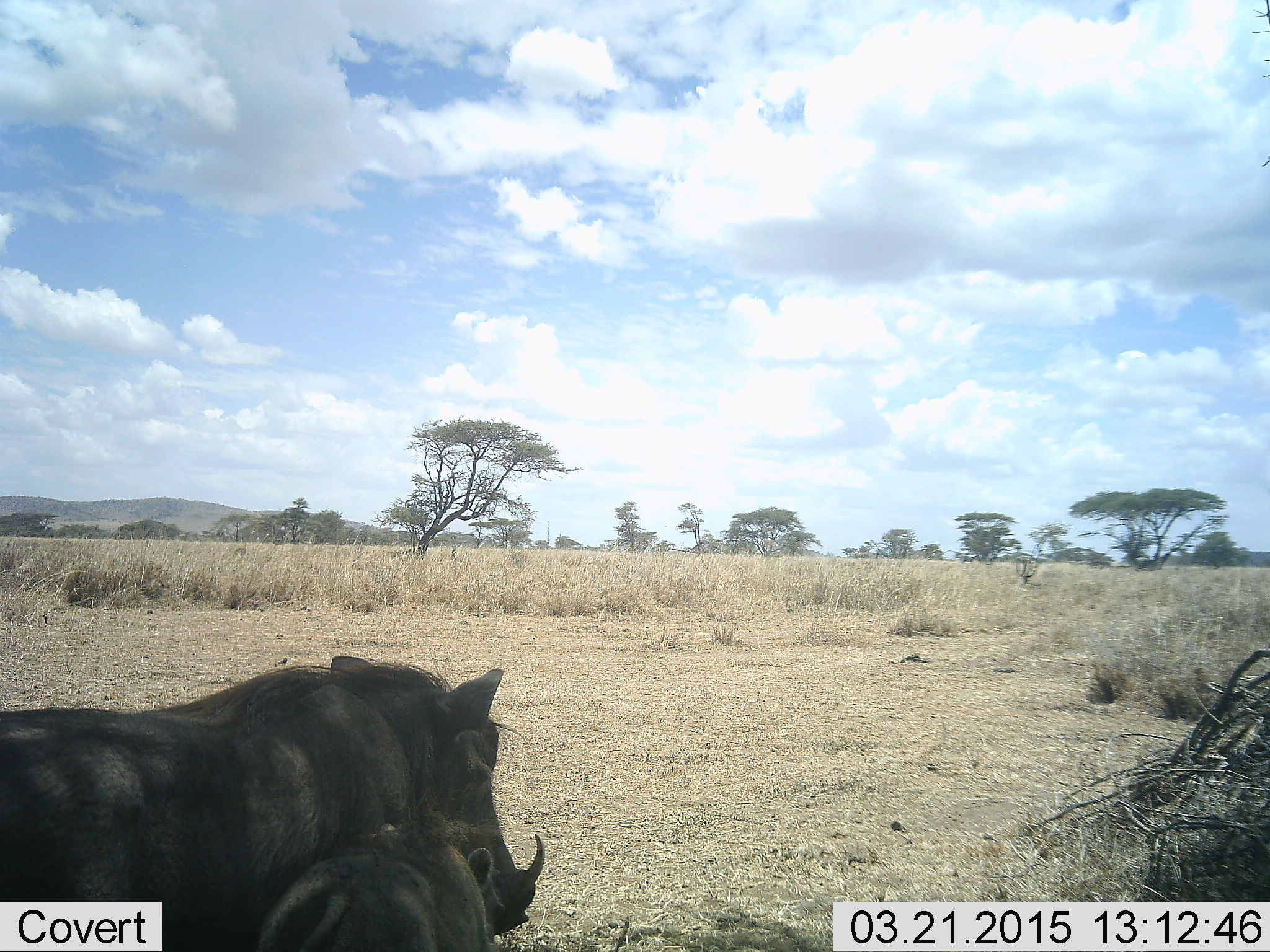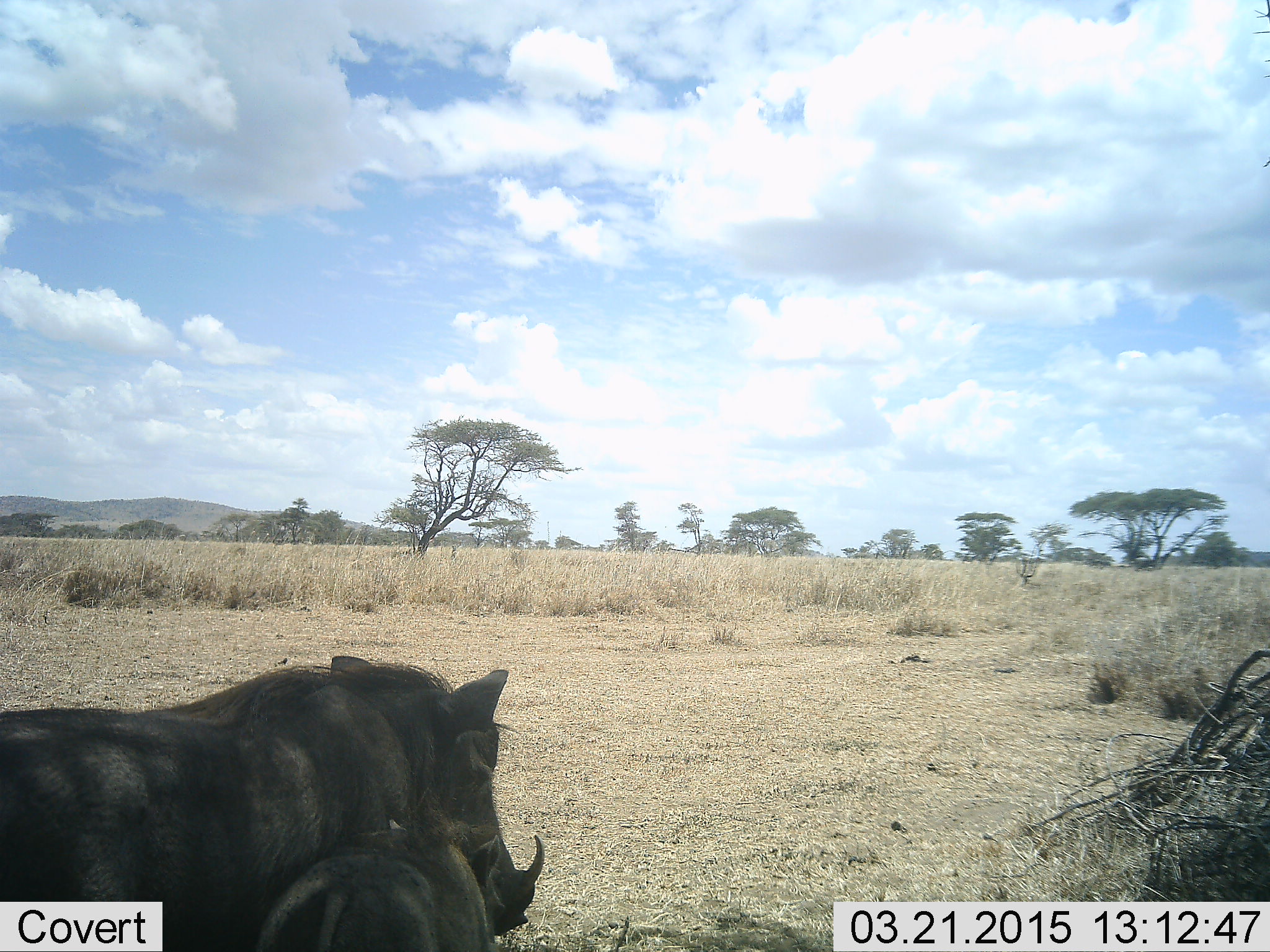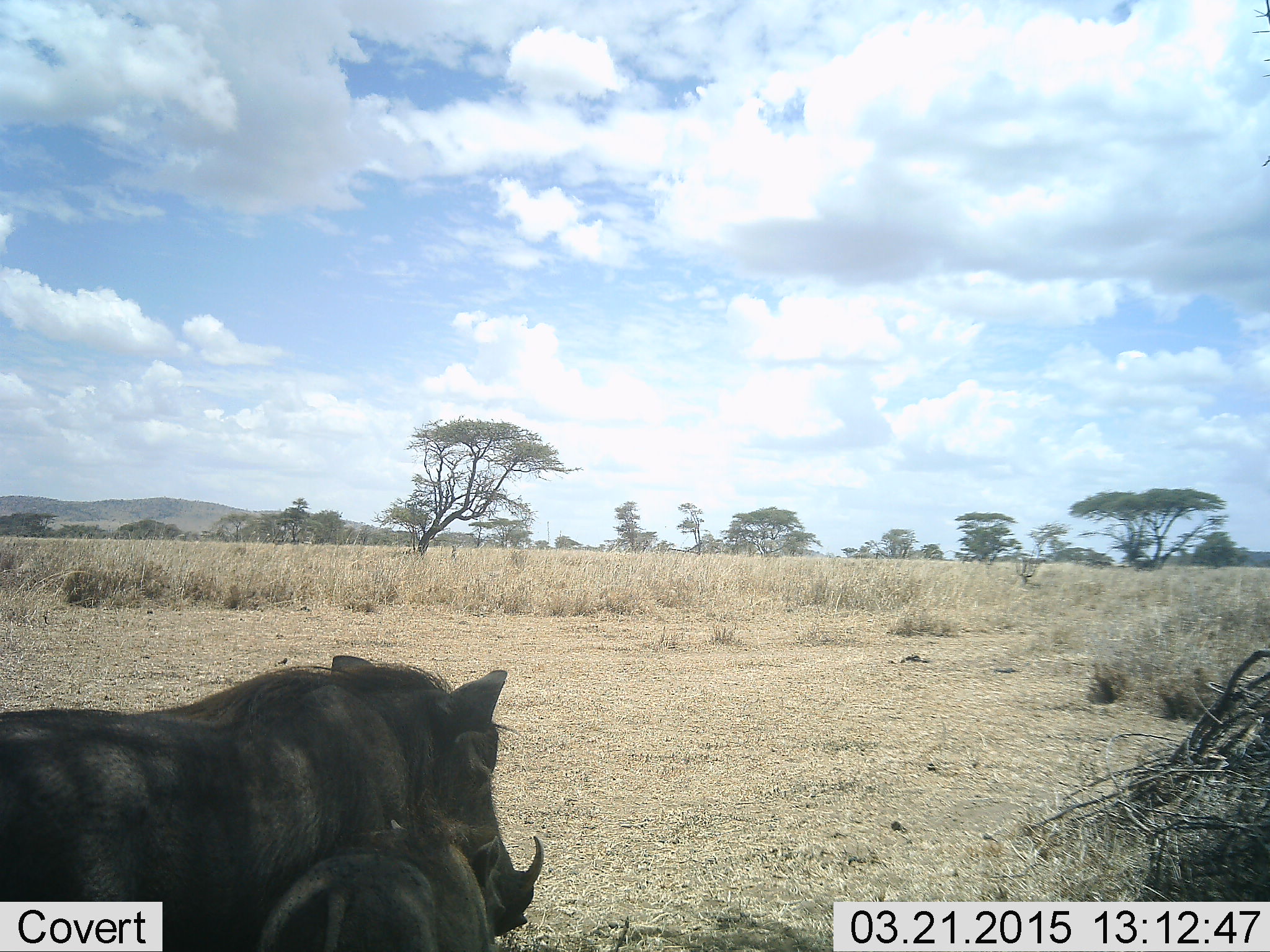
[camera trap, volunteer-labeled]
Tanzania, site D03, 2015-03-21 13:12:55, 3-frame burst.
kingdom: Animalia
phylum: Chordata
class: Mammalia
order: Artiodactyla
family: Suidae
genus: Phacochoerus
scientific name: Phacochoerus africanus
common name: warthog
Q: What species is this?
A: Warthog (Phacochoerus africanus).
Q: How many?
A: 2.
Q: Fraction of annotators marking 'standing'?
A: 50%.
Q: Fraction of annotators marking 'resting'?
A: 20%.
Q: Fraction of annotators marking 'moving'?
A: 30%.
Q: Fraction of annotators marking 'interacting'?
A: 0%.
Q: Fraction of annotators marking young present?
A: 80%.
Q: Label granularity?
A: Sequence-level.